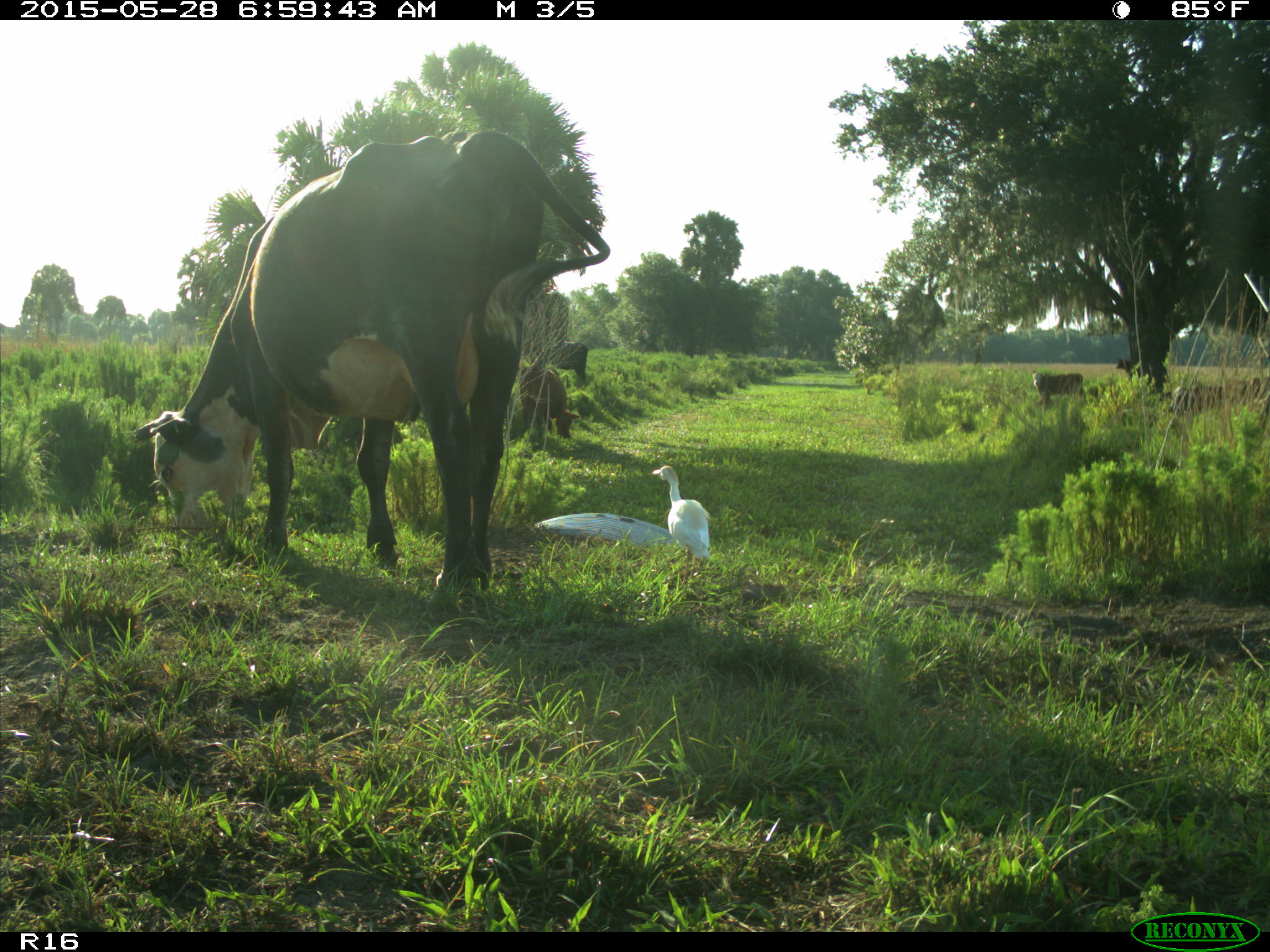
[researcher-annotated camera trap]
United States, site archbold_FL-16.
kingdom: Animalia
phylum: Chordata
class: Mammalia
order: Artiodactyla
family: Bovidae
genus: Bos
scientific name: Bos taurus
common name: domestic cow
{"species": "Bos taurus (domestic cow)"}